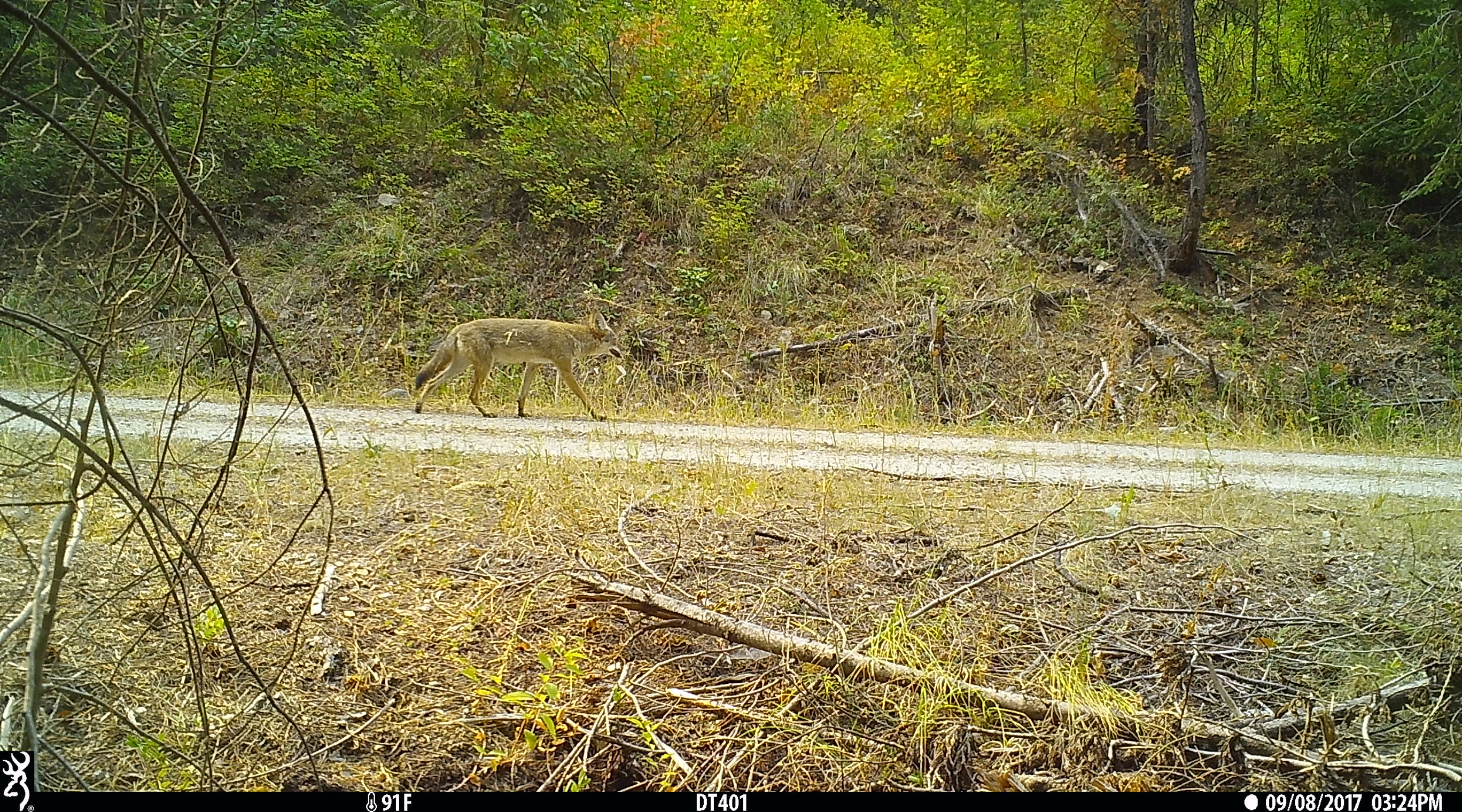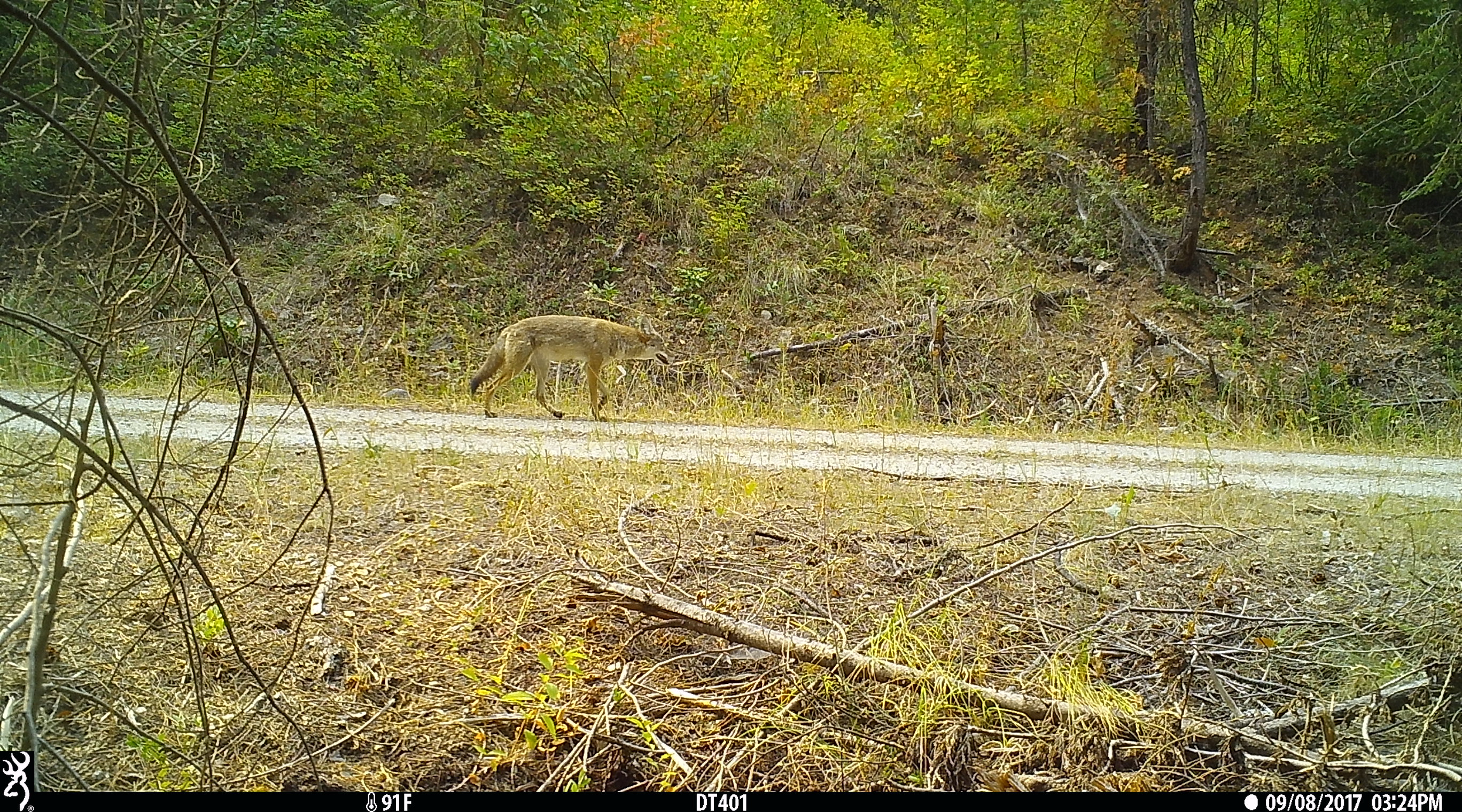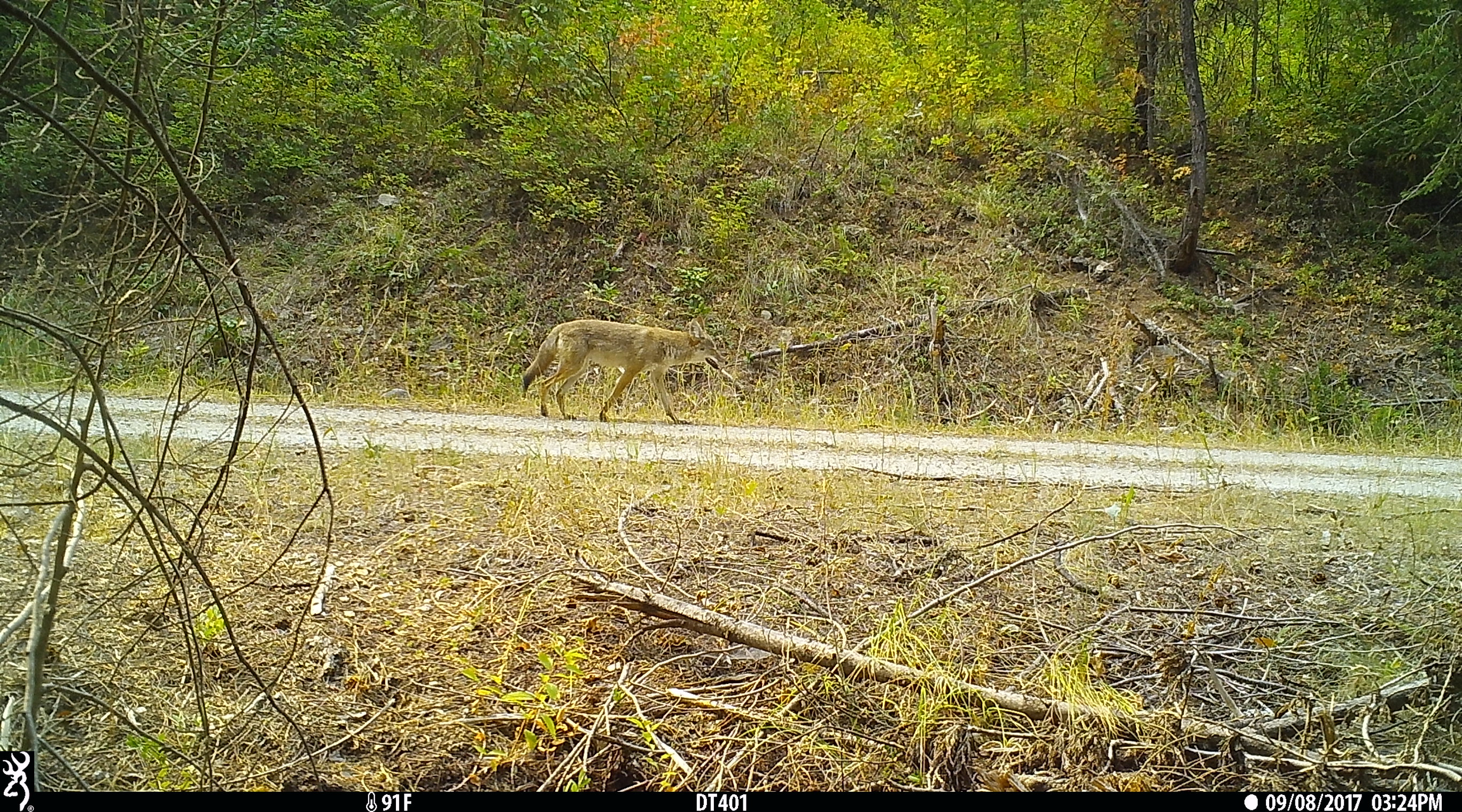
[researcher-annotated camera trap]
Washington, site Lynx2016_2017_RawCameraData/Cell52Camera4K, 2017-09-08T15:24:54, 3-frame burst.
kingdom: Animalia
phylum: Chordata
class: Mammalia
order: Carnivora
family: Canidae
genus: Canis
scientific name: Canis latrans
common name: coyote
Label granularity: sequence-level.